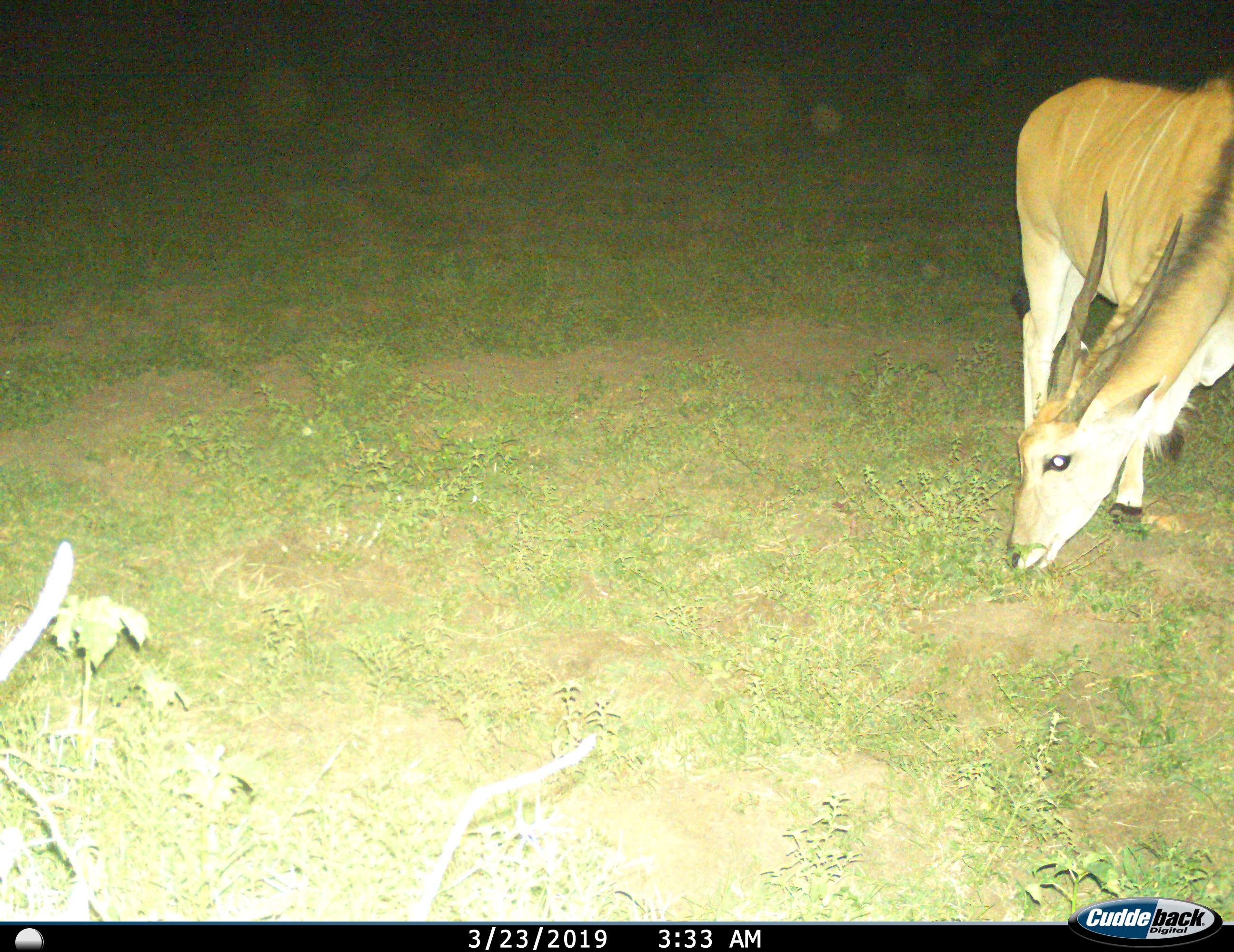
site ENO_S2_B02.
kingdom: Animalia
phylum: Chordata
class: Mammalia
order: Artiodactyla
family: Bovidae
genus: Tragelaphus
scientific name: Tragelaphus oryx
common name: eland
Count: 1.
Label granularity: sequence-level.